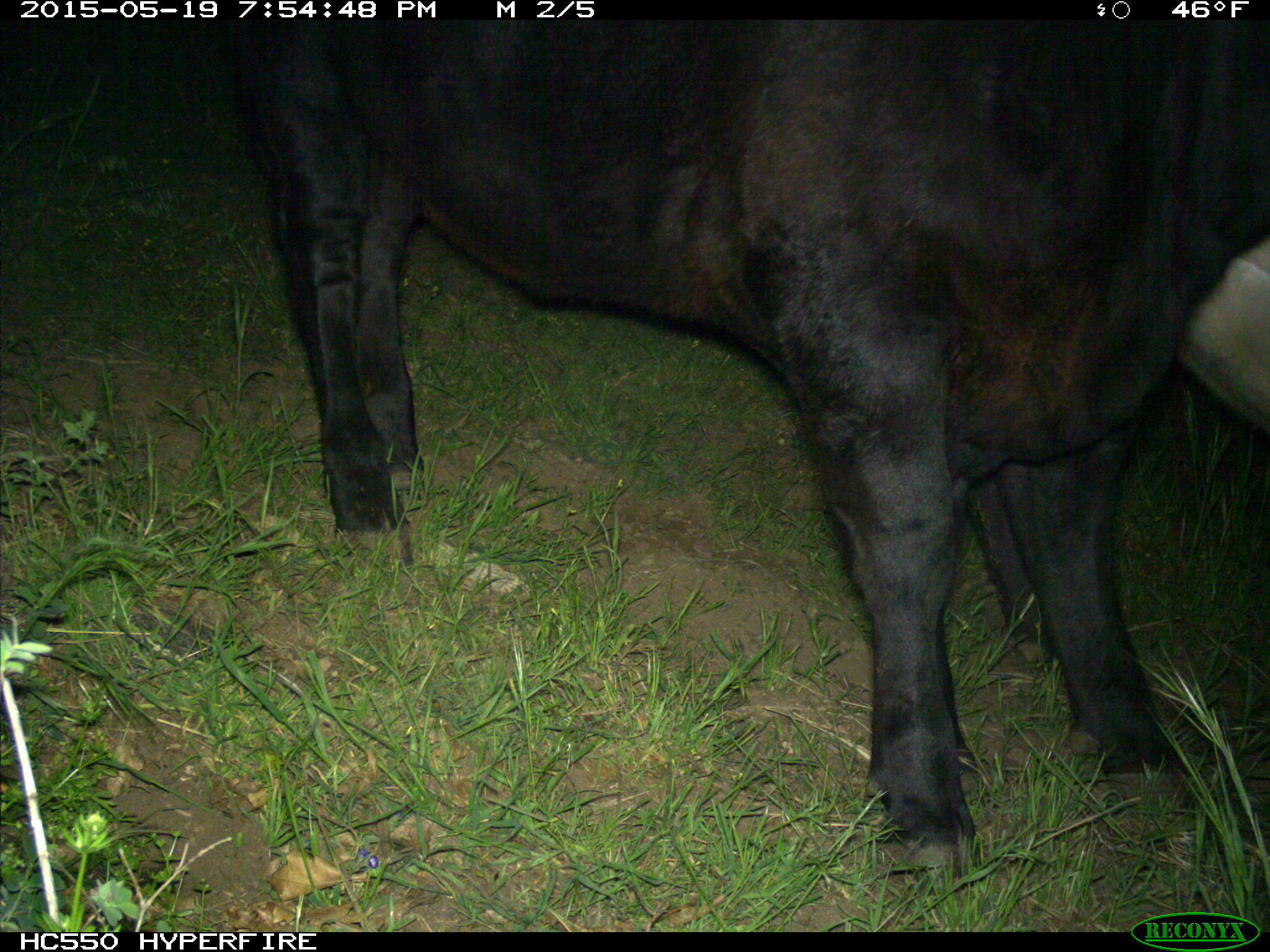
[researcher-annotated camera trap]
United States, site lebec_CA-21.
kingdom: Animalia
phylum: Chordata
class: Mammalia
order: Artiodactyla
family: Bovidae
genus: Bos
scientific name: Bos taurus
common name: domestic cow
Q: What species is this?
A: Bos taurus (domestic cow).